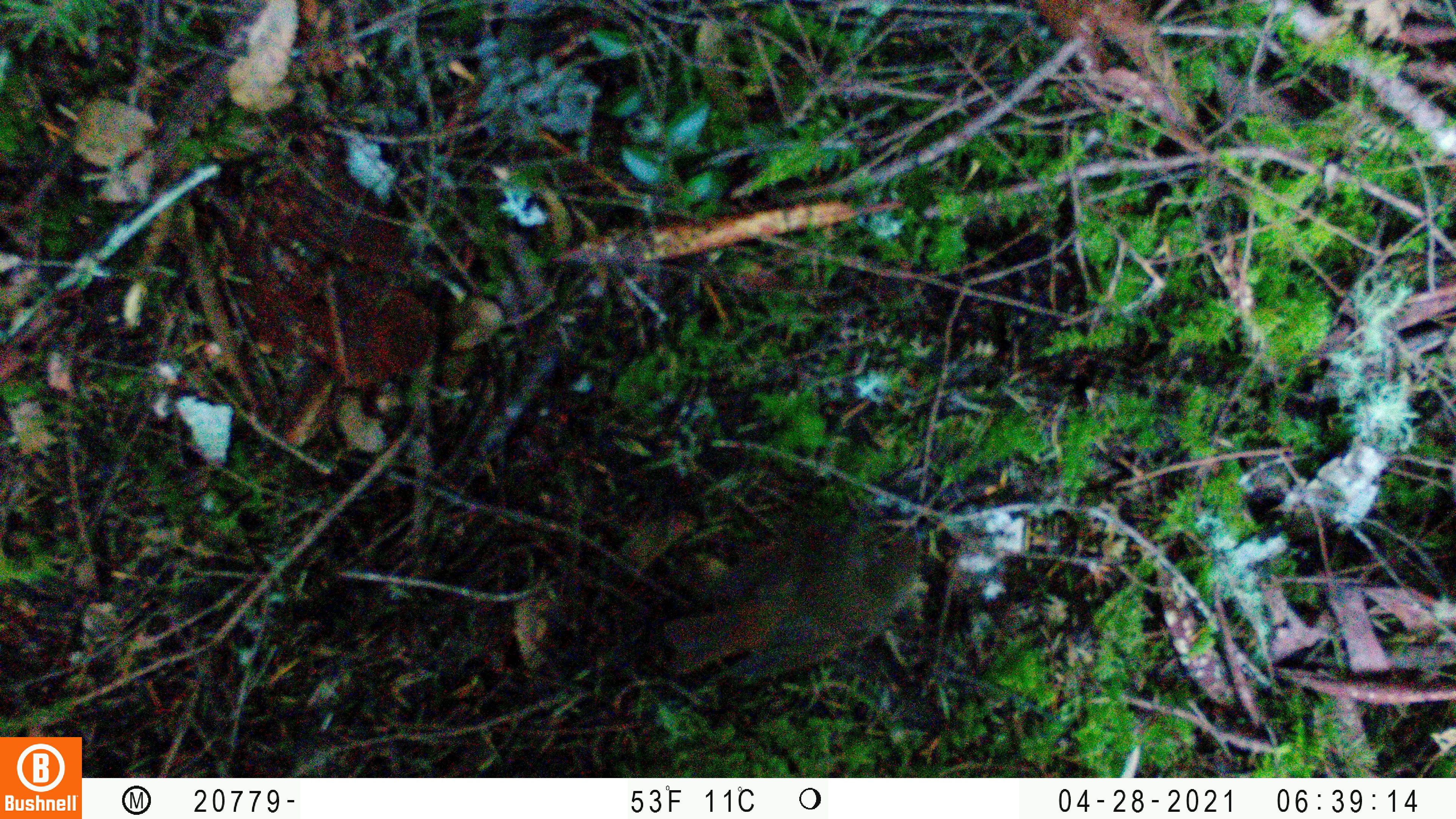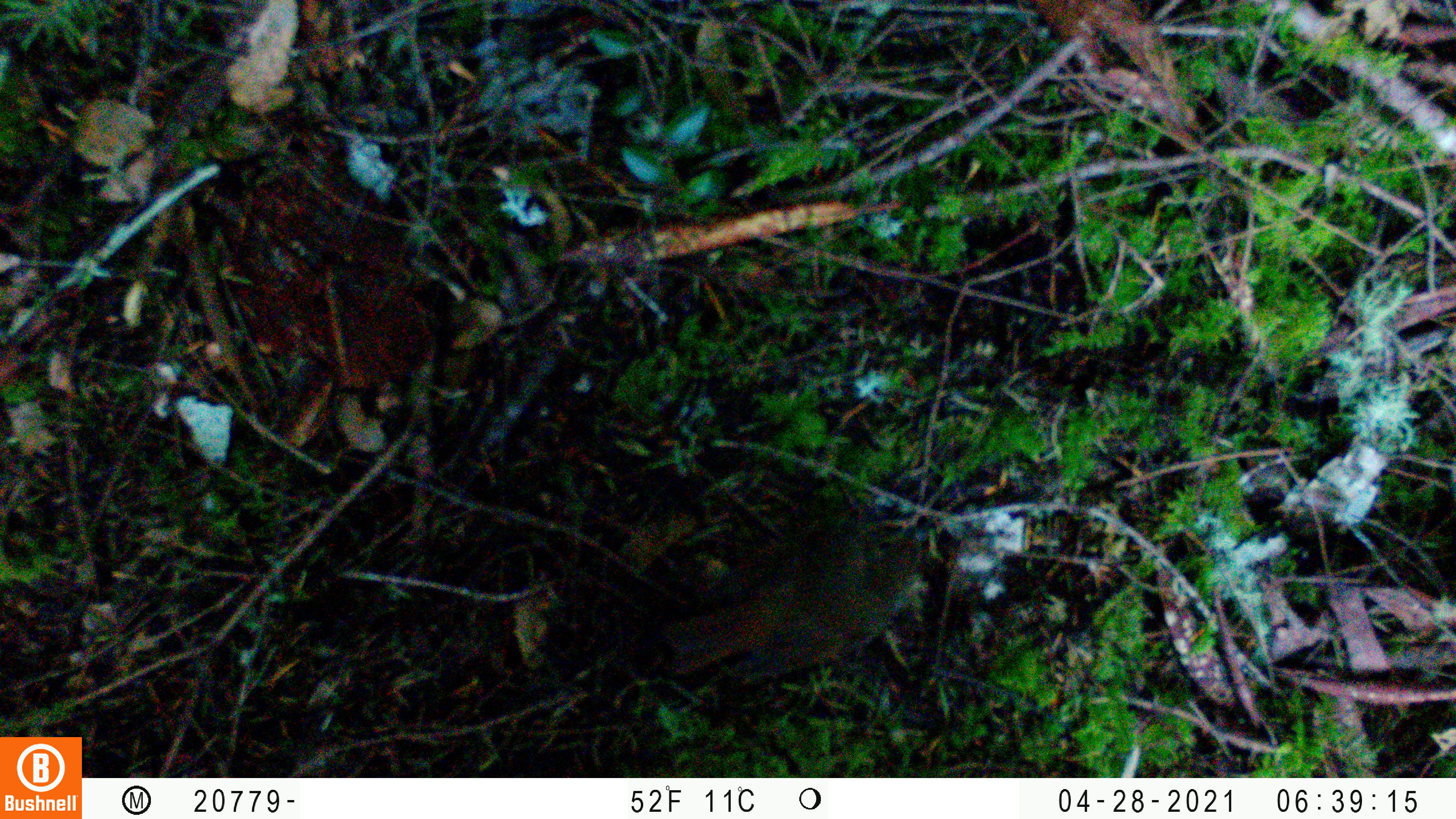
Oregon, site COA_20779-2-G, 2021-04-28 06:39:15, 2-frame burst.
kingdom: Animalia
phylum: Chordata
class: Aves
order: Passeriformes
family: Turdidae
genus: Catharus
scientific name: Catharus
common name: brown thrushes and nightingale-thrushes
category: catharus species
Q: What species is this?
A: Catharus species (brown thrushes and nightingale-thrushes) (Catharus).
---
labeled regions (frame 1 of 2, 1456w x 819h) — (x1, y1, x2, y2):
catharus species: (642, 500, 952, 708)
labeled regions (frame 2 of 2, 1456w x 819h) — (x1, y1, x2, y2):
catharus species: (648, 485, 965, 733)